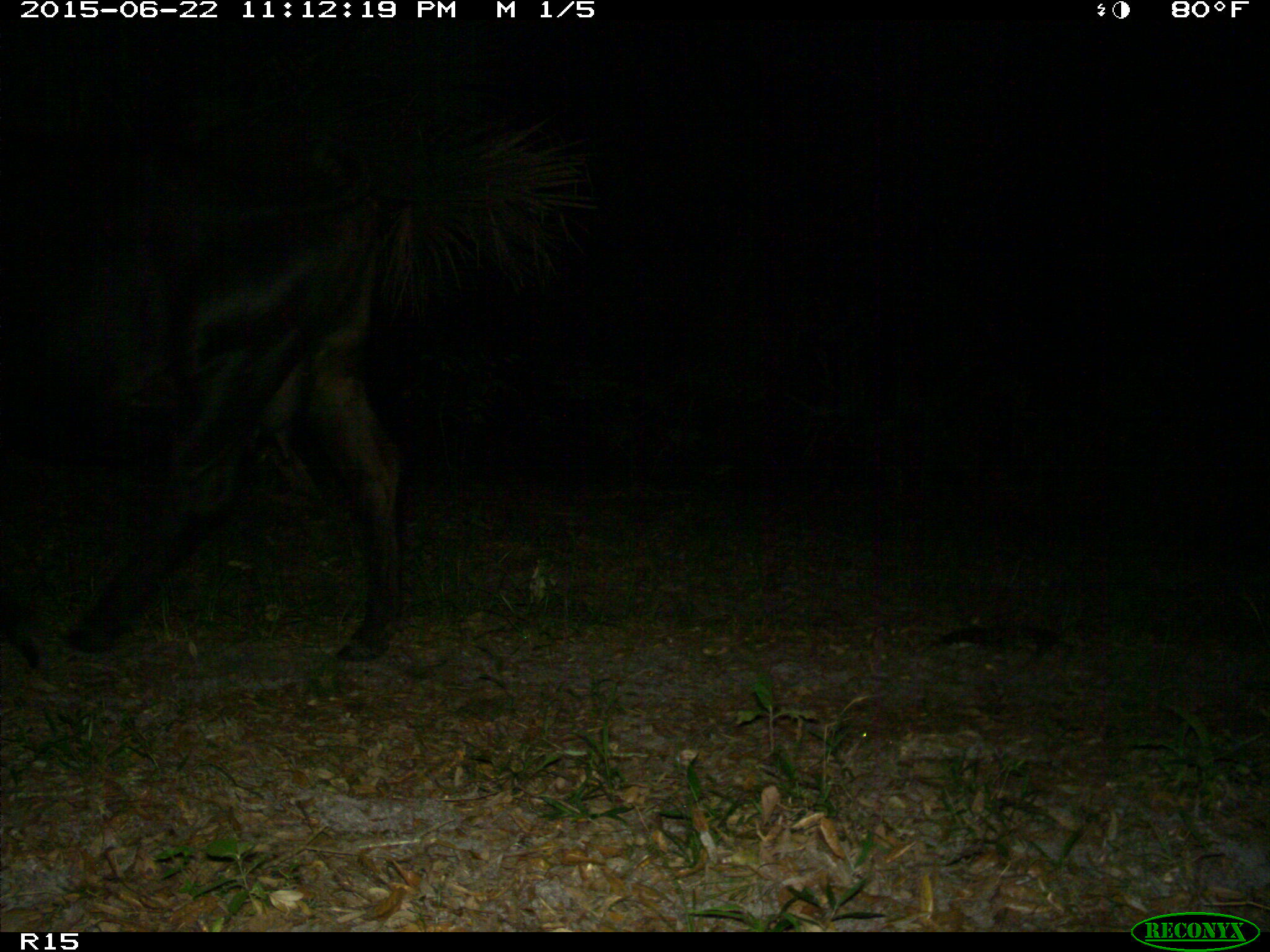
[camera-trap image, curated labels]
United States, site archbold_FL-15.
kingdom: Animalia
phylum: Chordata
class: Mammalia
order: Artiodactyla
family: Bovidae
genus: Bos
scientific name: Bos taurus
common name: domestic cow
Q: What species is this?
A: Bos taurus (domestic cow).